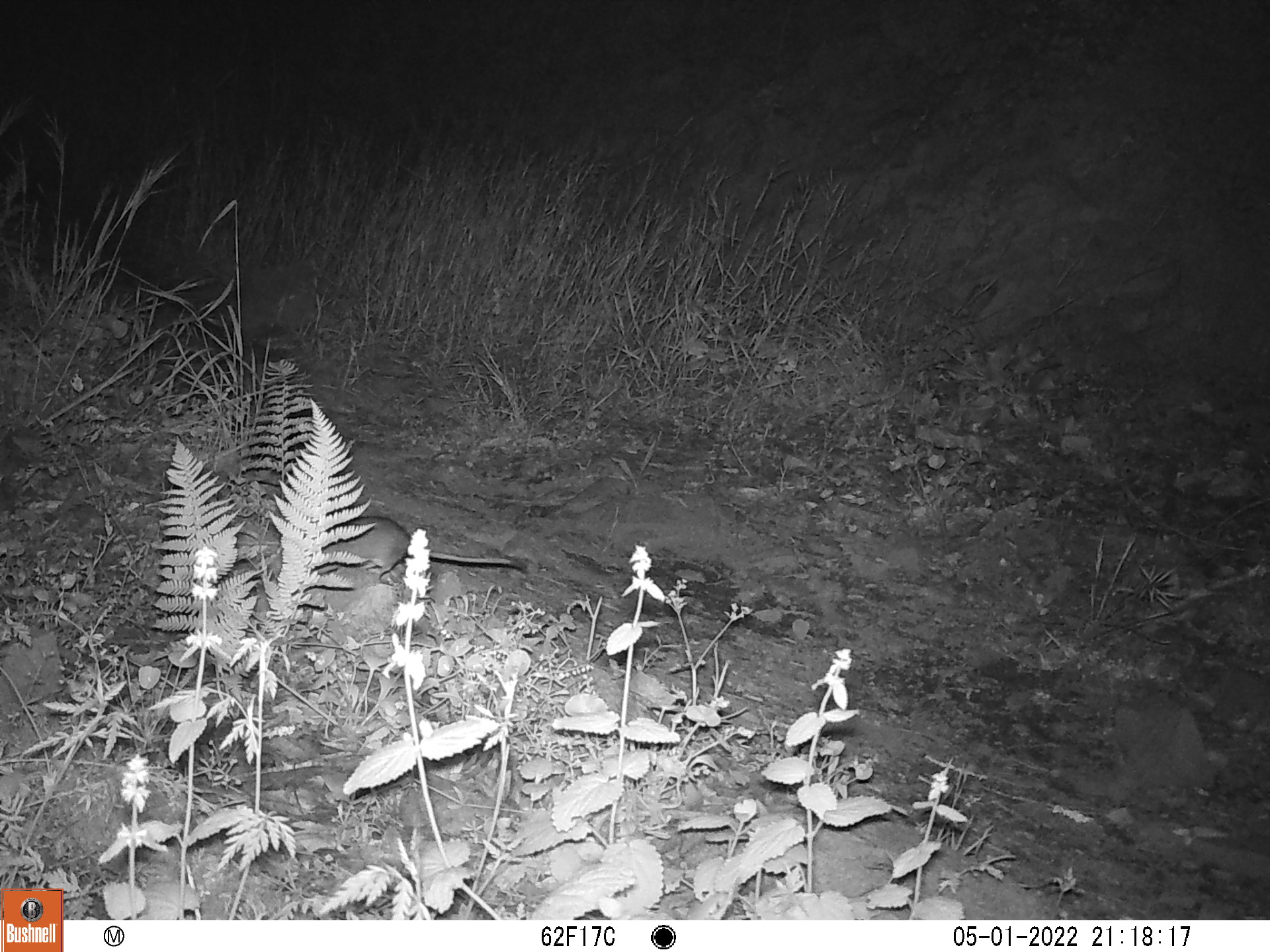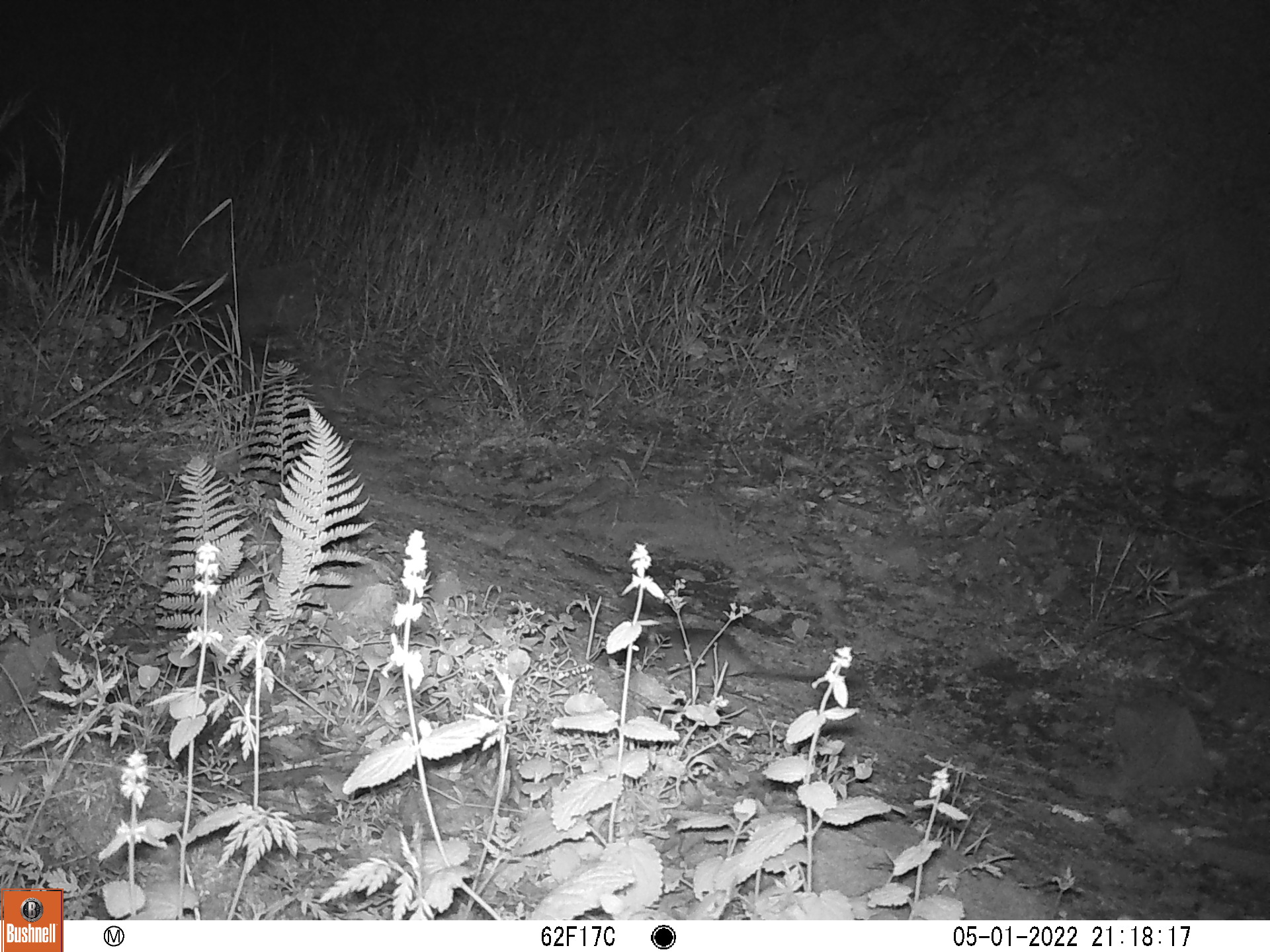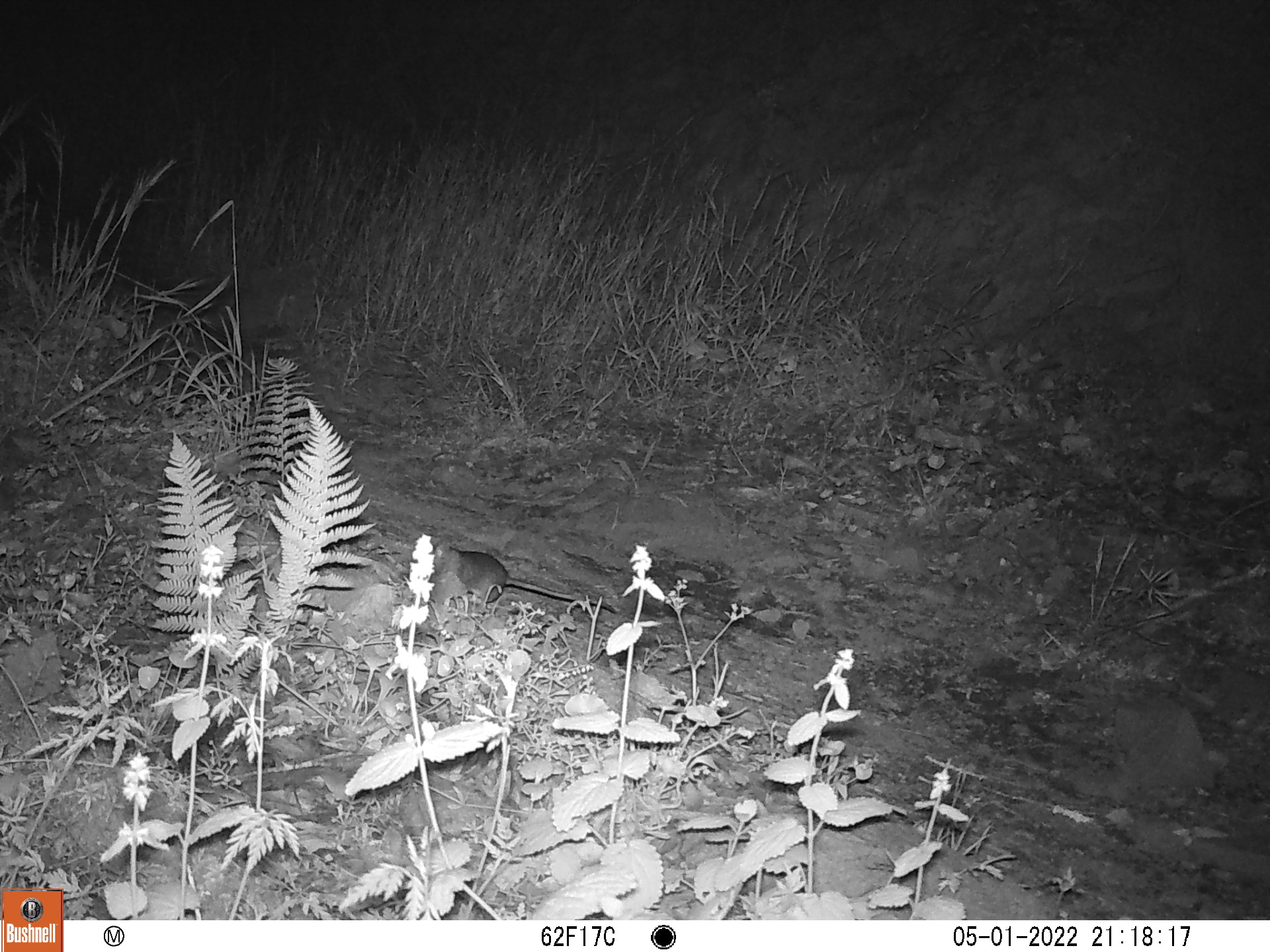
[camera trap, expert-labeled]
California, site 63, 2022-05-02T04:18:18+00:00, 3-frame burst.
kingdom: Animalia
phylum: Chordata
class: Mammalia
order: Rodentia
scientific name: Rodentia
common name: mouse or rat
Mouse or rat (Rodentia).